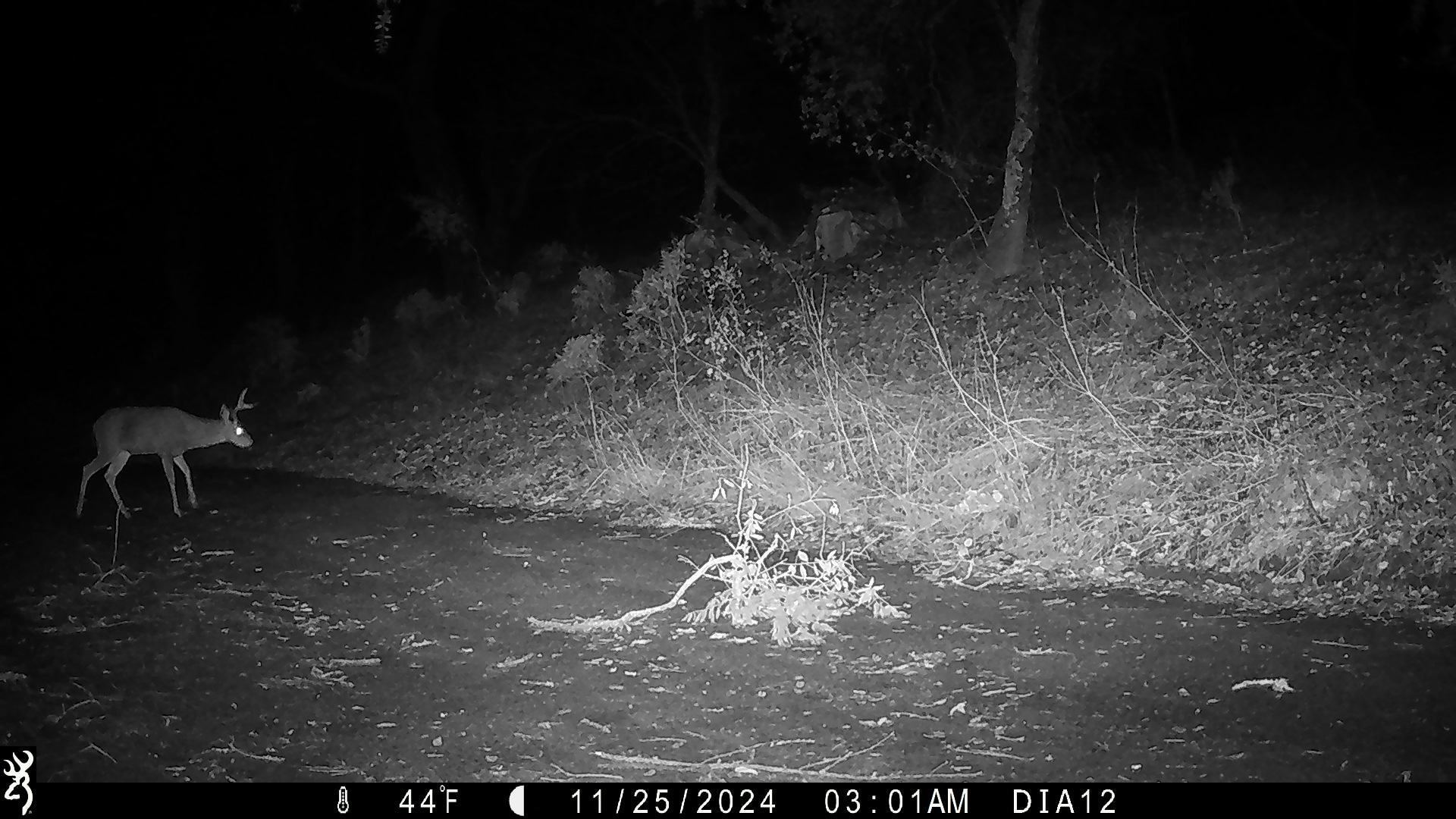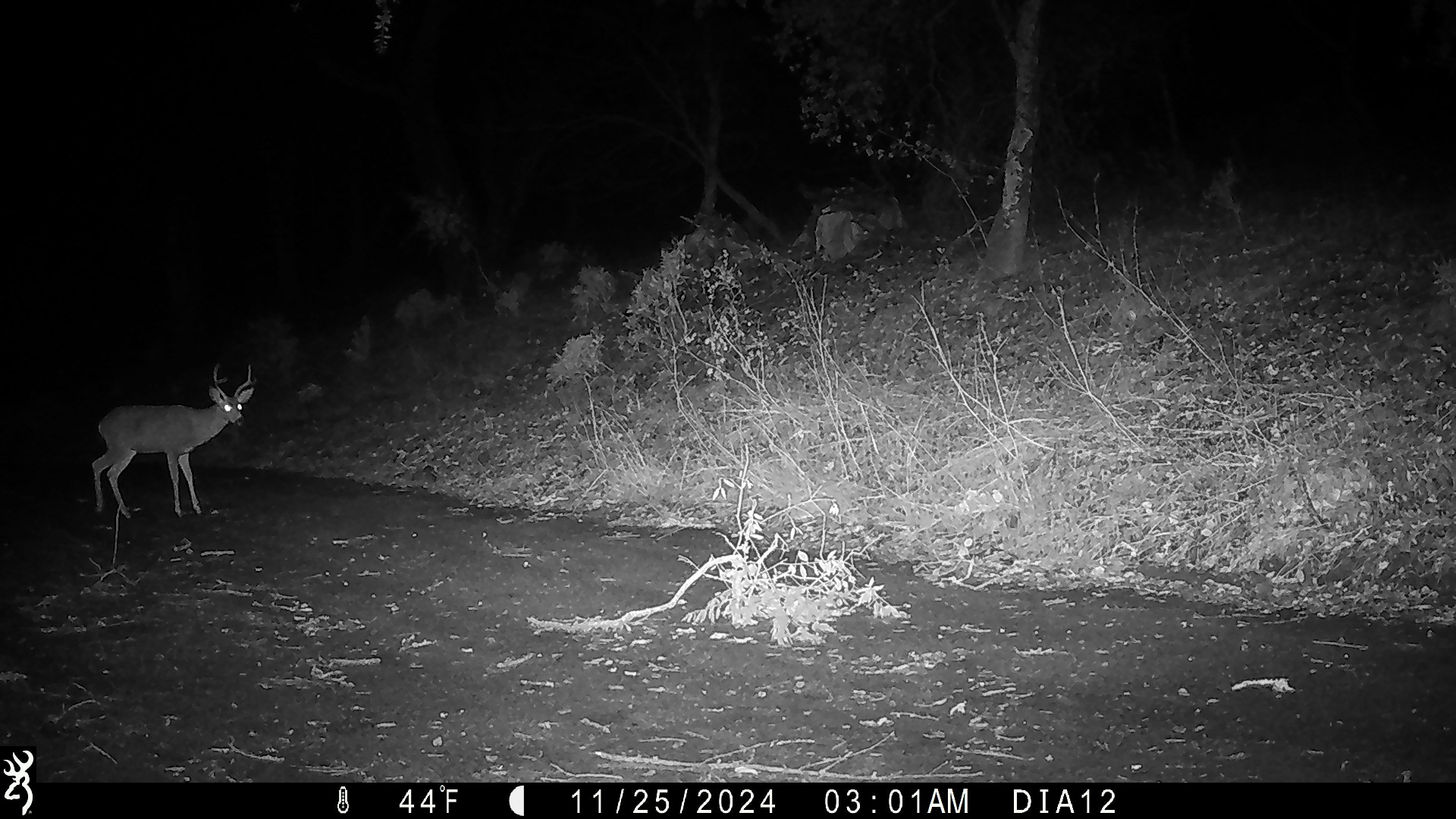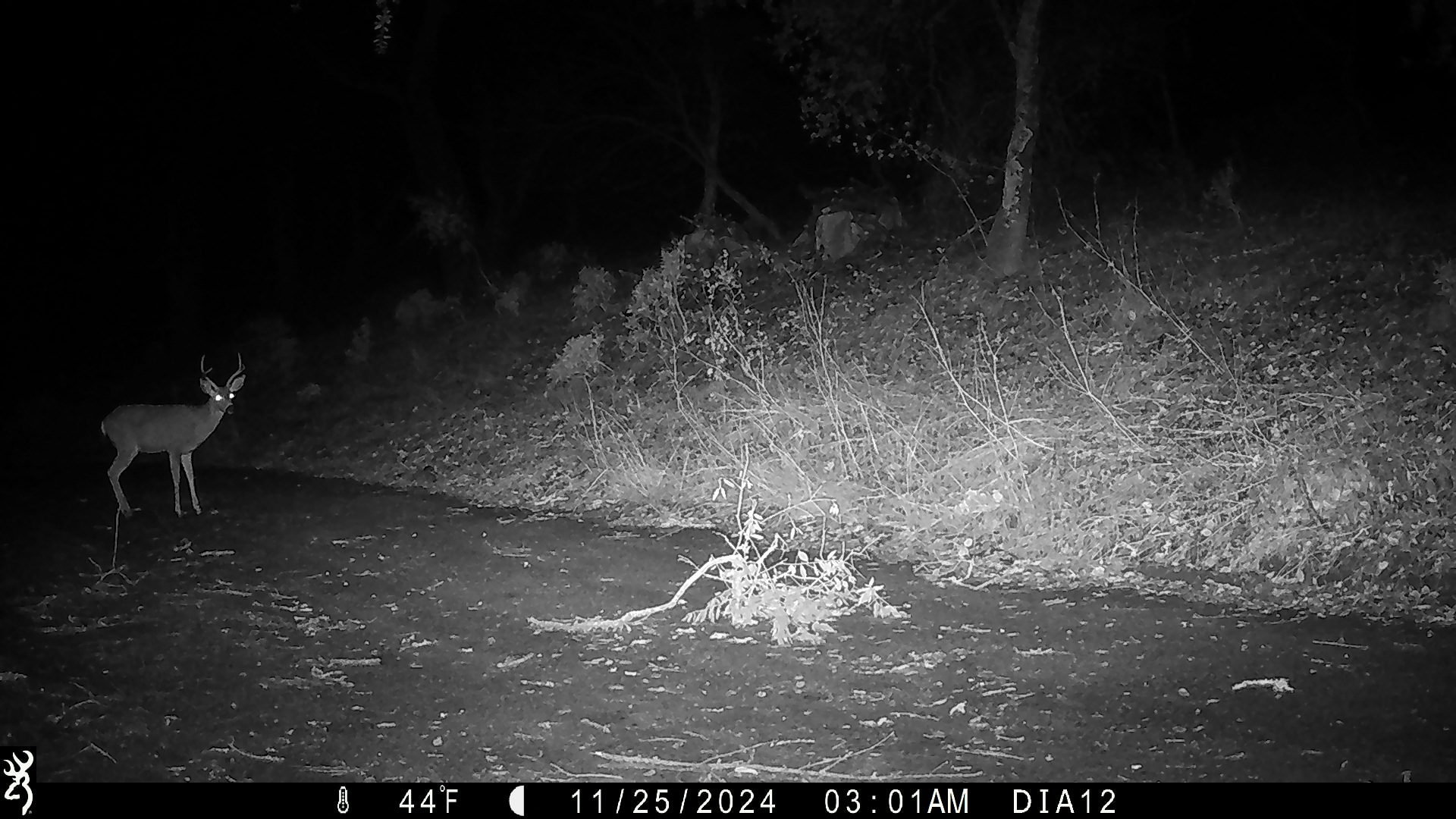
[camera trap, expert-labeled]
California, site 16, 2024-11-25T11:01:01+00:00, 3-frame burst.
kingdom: Animalia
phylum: Chordata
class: Mammalia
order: Artiodactyla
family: Cervidae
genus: Odocoileus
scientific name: Odocoileus hemionus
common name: mule deer